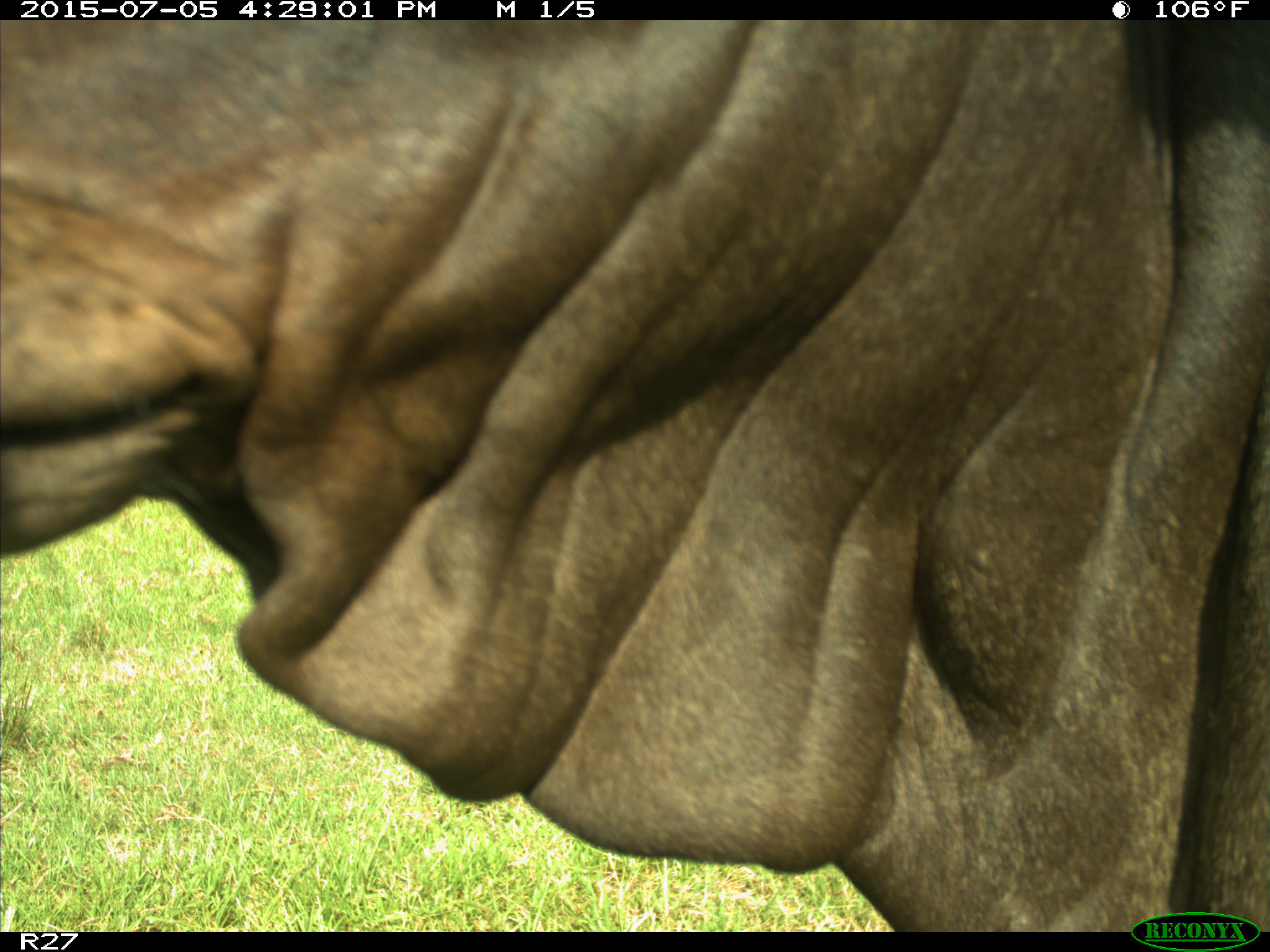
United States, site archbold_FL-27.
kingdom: Animalia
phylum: Chordata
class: Mammalia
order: Artiodactyla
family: Bovidae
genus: Bos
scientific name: Bos taurus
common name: domestic cow